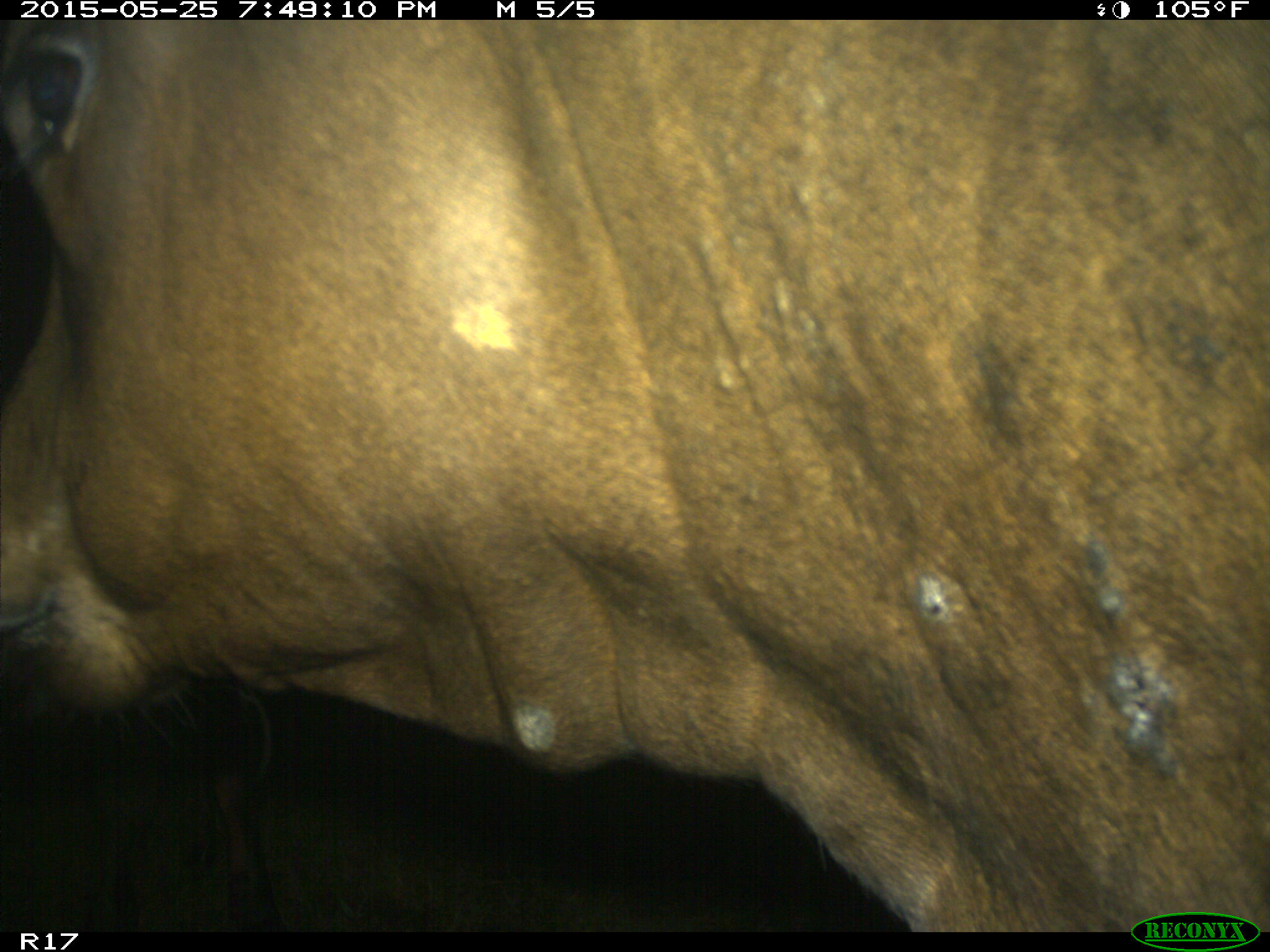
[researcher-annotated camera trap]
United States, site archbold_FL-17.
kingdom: Animalia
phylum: Chordata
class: Mammalia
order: Artiodactyla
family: Bovidae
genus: Bos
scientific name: Bos taurus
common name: domestic cow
Bos taurus (domestic cow).